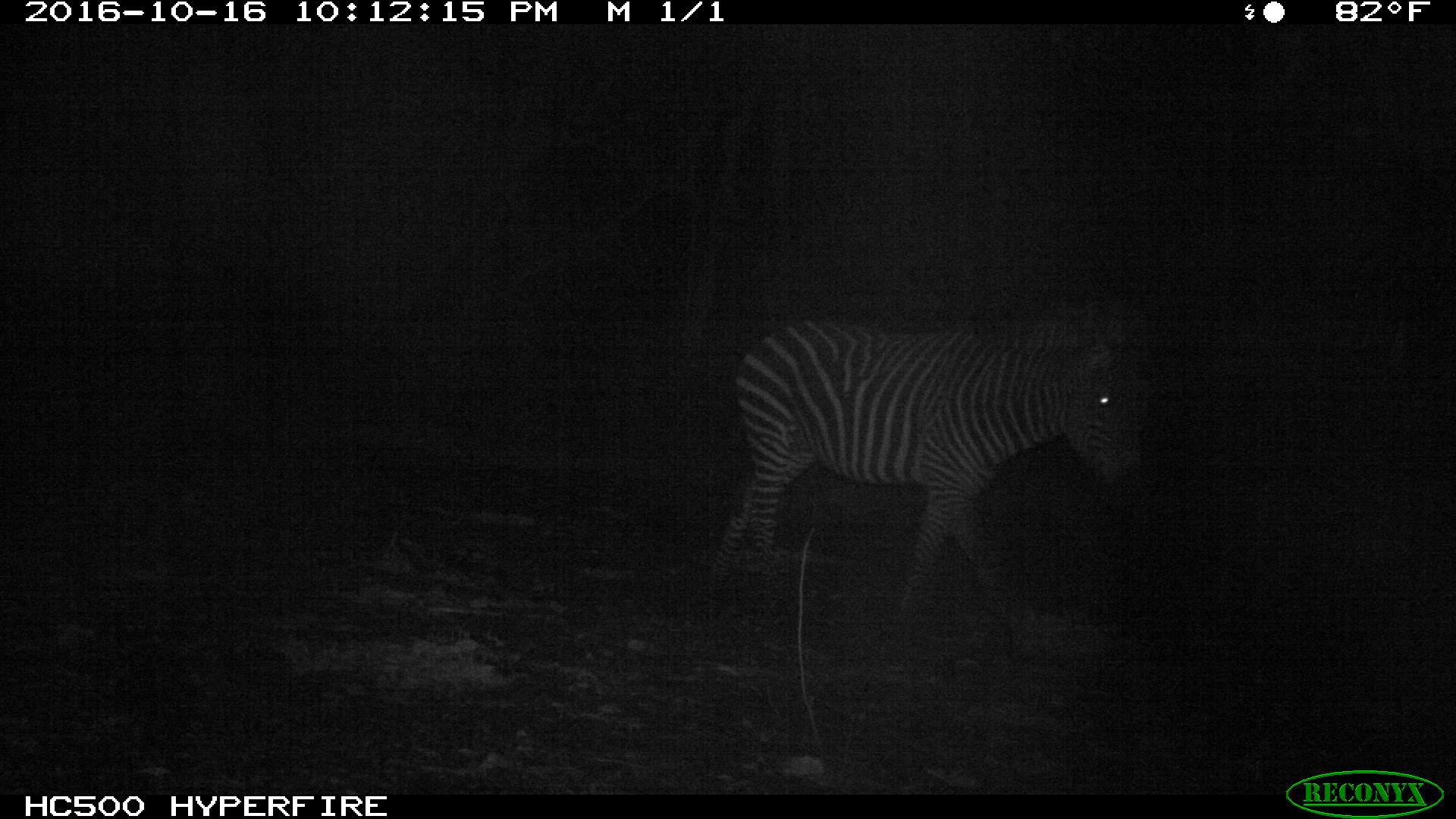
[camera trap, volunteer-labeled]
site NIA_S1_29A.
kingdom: Animalia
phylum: Chordata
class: Mammalia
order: Perissodactyla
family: Equidae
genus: Equus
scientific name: Equus quagga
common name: plains zebra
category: zebraplains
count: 1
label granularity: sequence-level